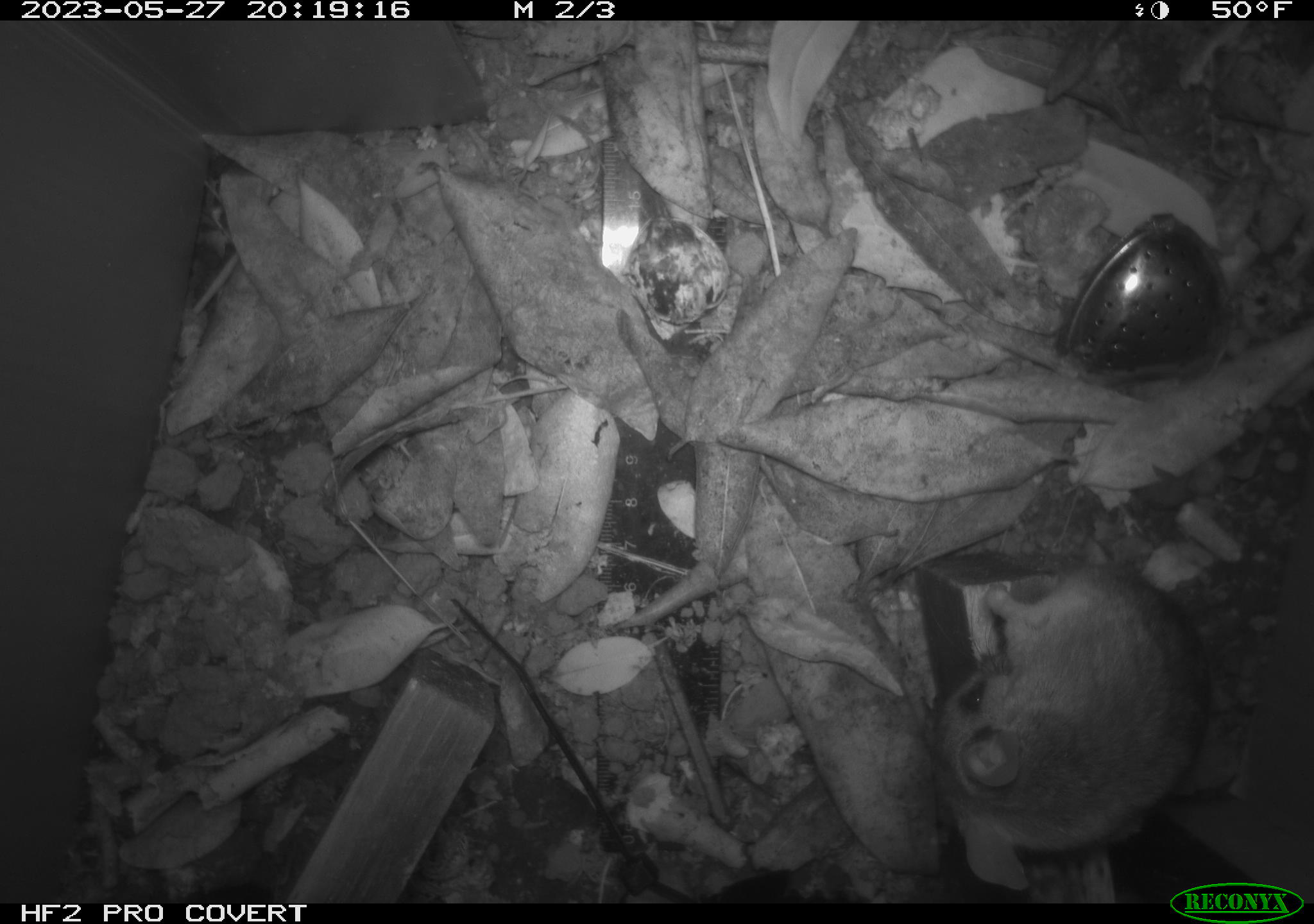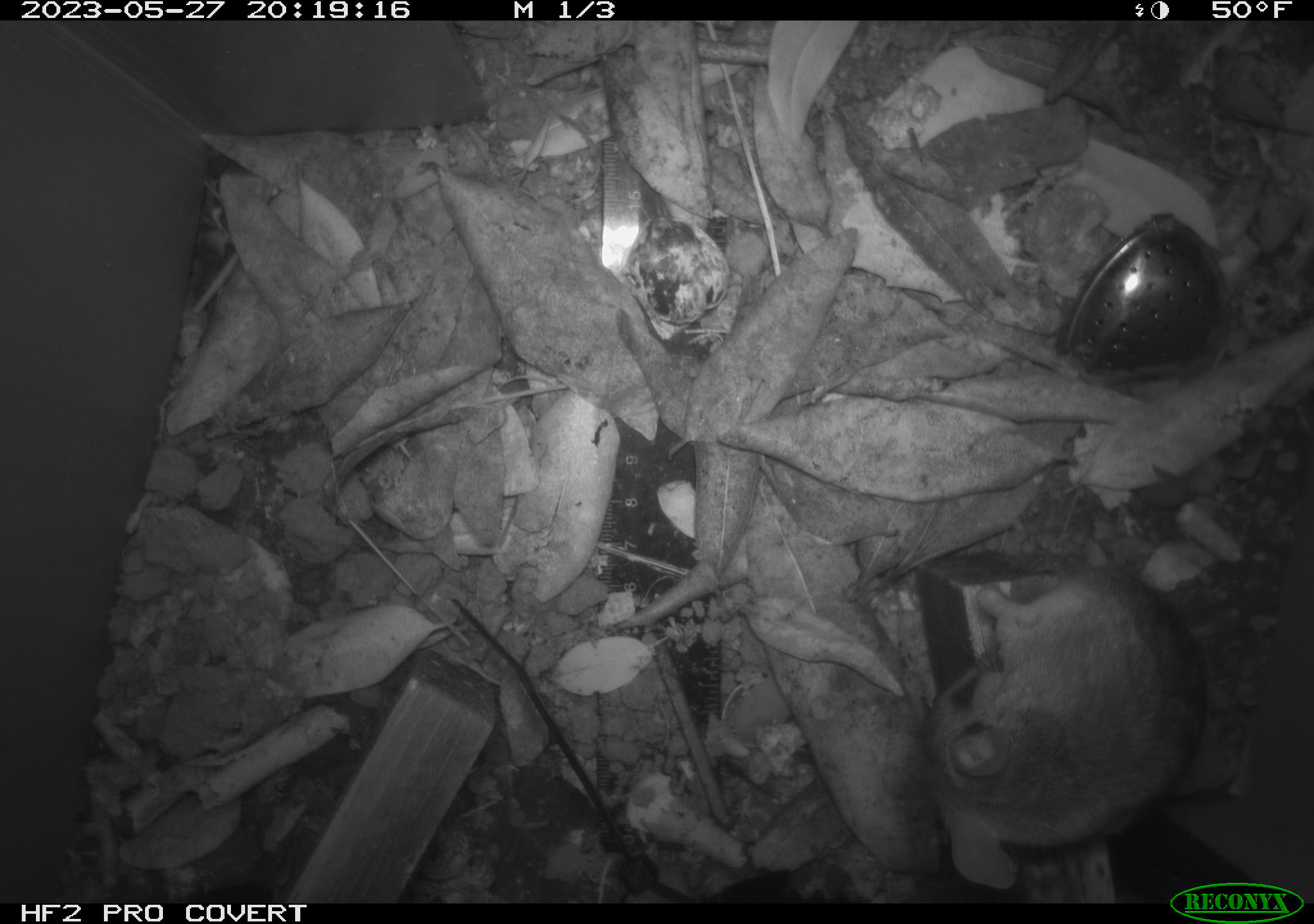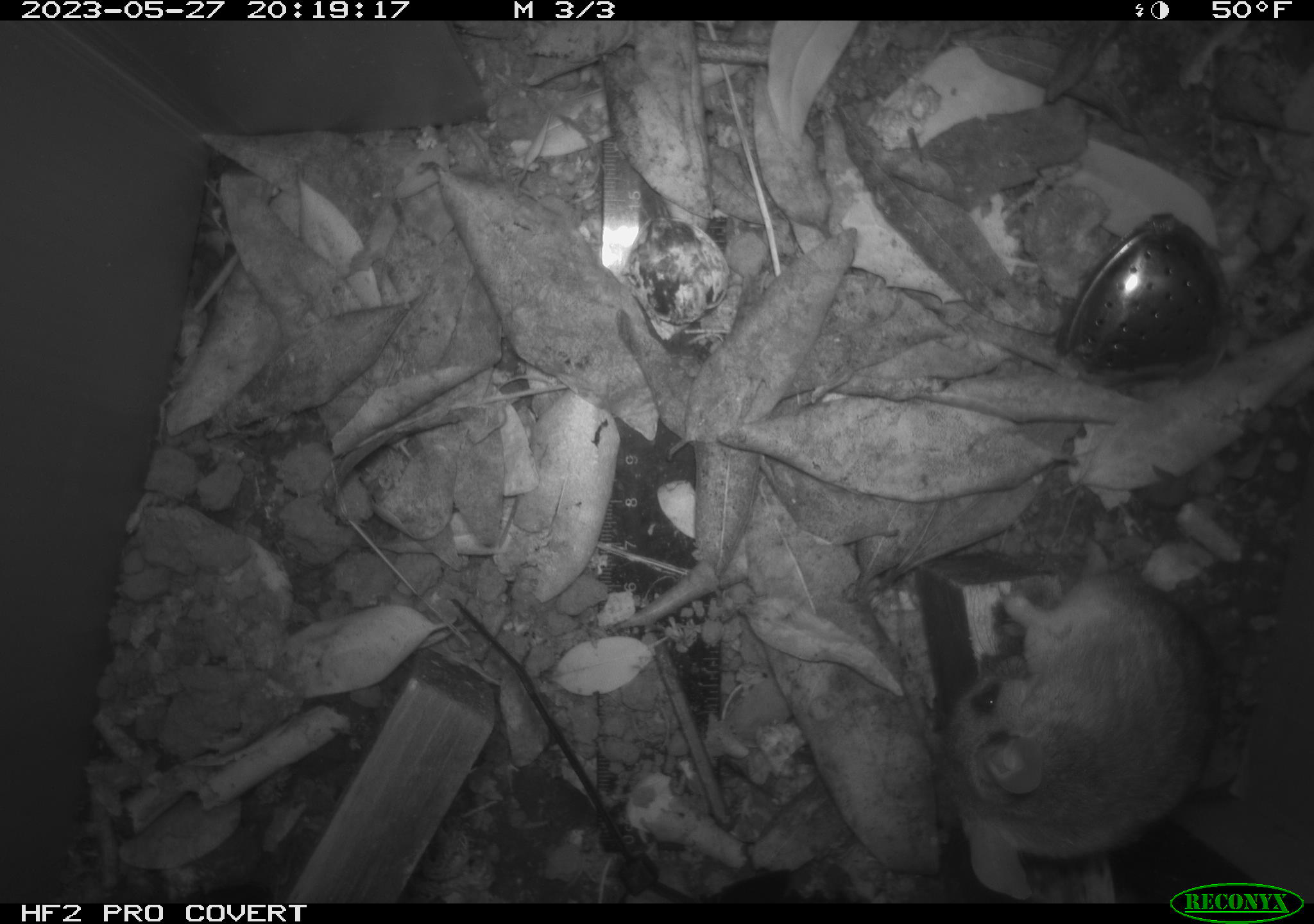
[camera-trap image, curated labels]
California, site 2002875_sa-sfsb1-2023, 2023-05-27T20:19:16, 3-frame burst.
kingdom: Animalia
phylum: Chordata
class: Mammalia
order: Rodentia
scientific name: Rodentia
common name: mouse species